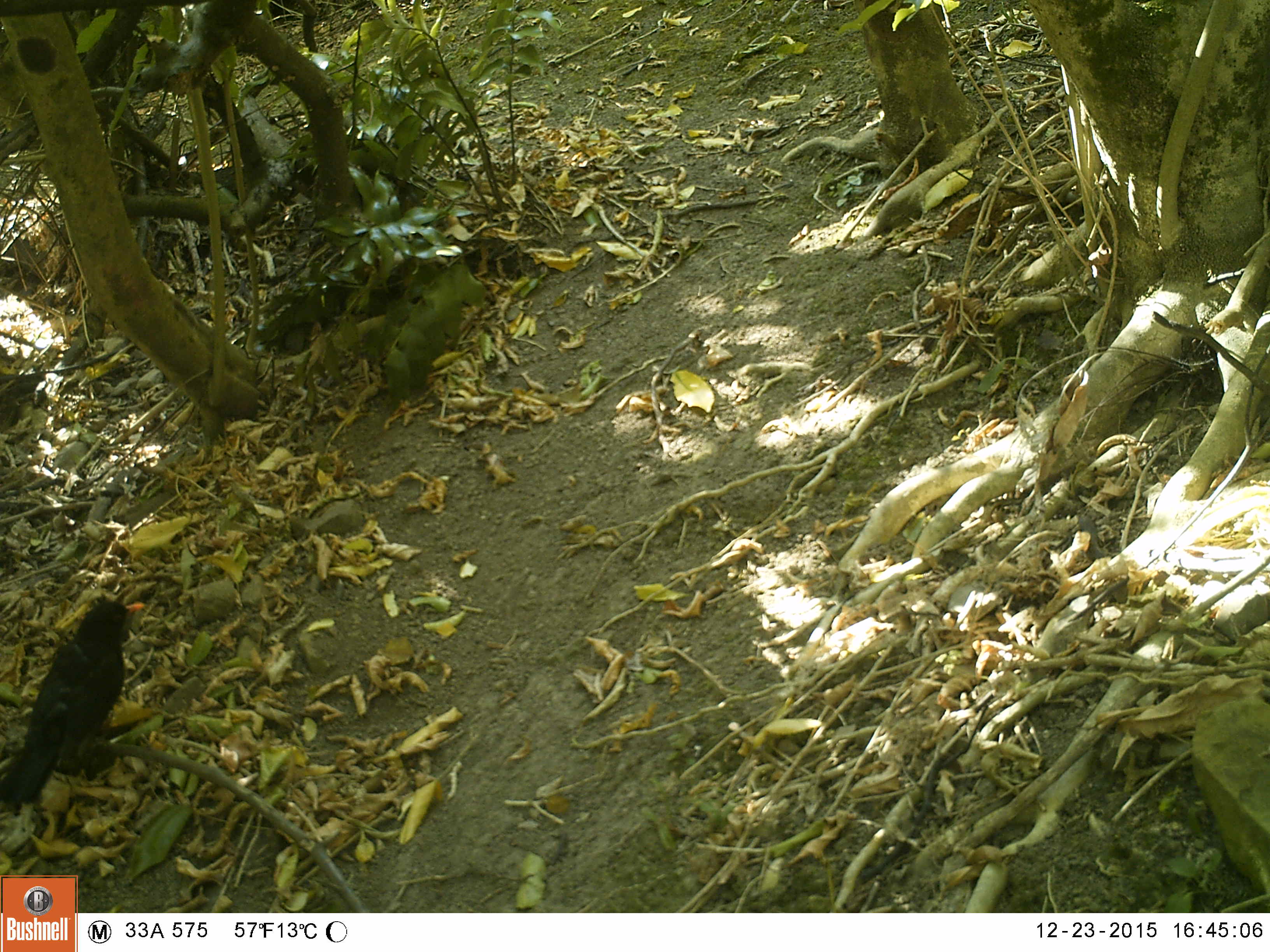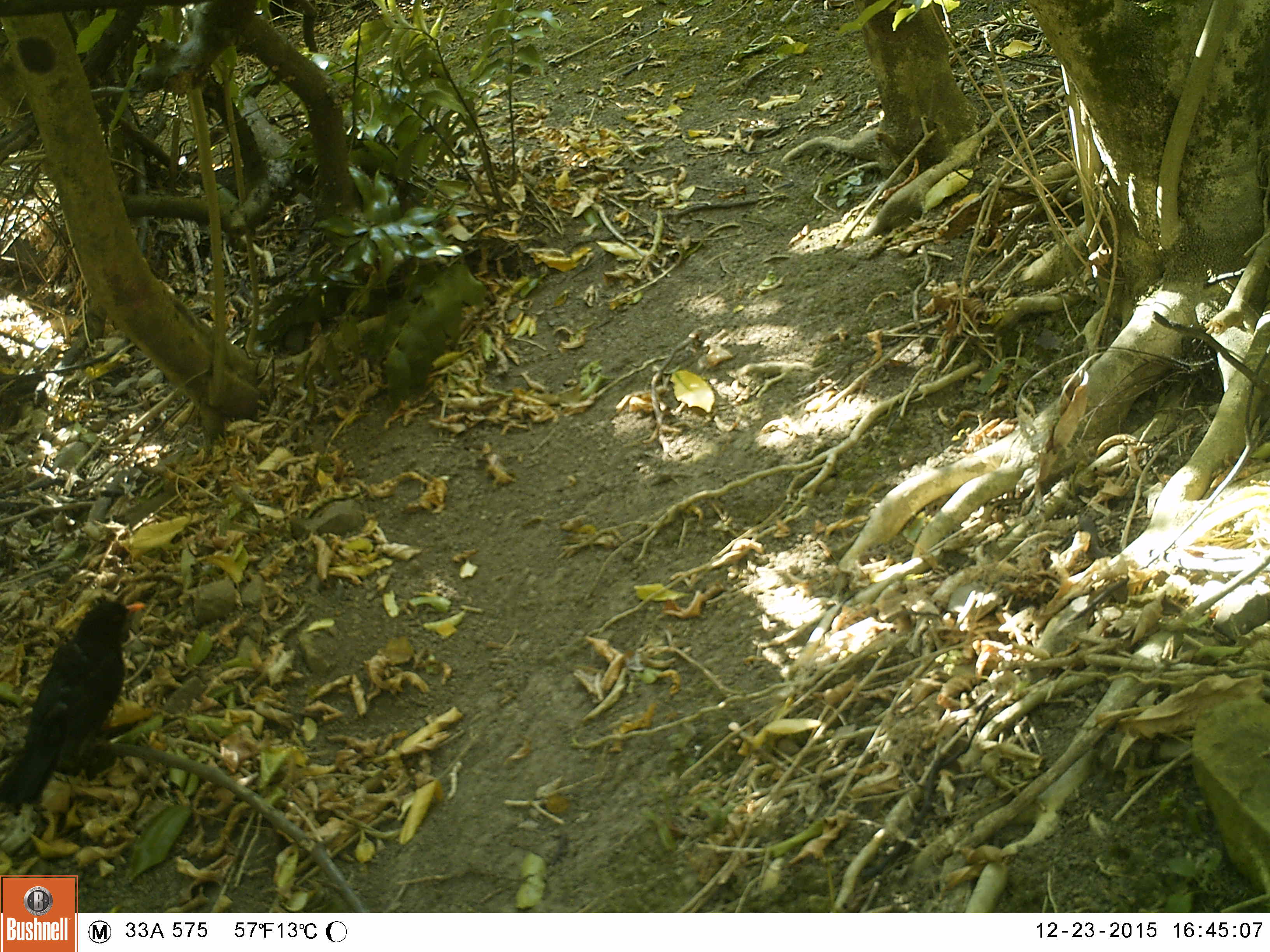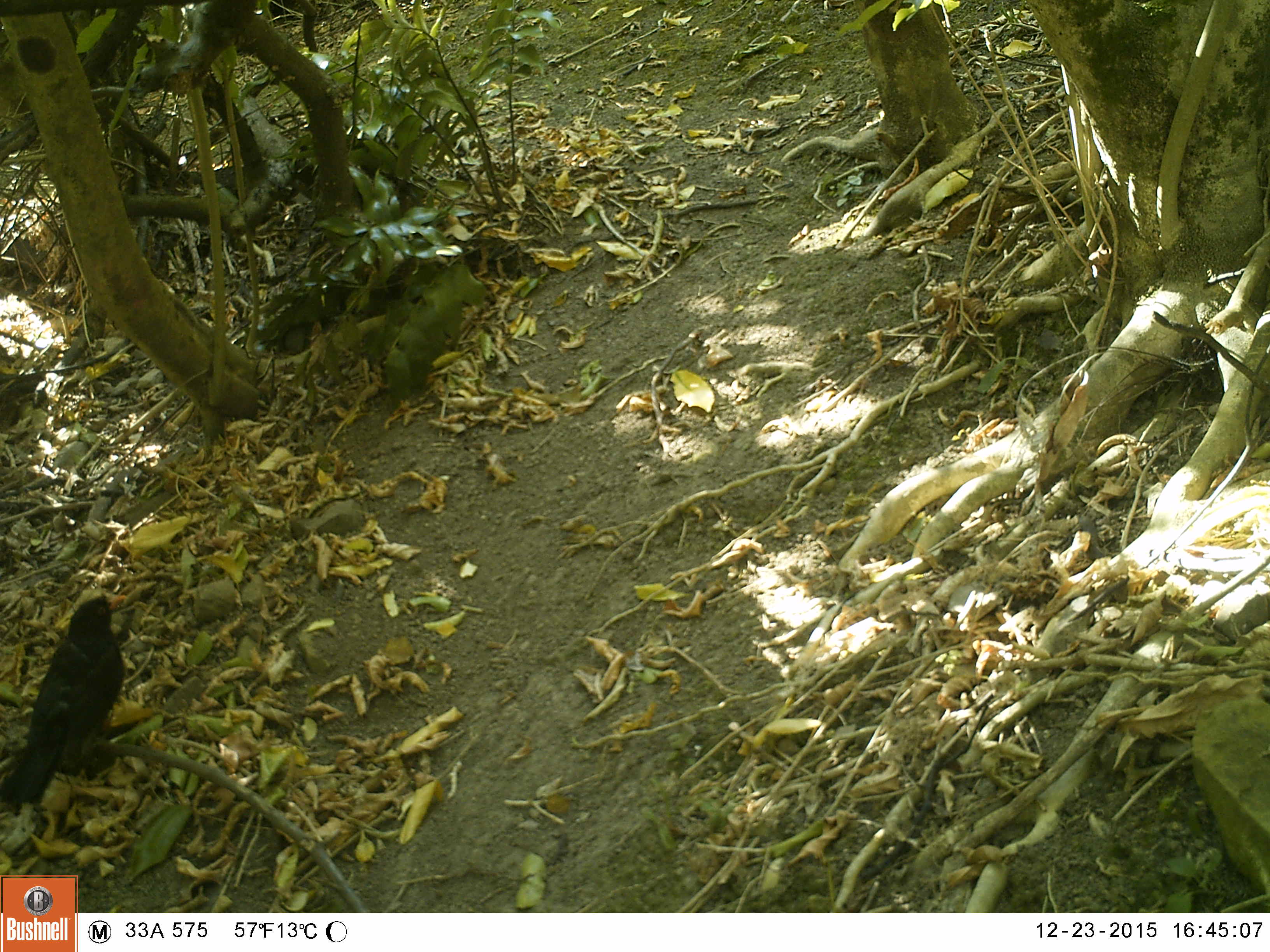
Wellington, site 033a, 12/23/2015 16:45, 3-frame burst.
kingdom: Animalia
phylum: Chordata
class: Aves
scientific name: Aves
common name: bird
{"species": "bird (Aves)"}